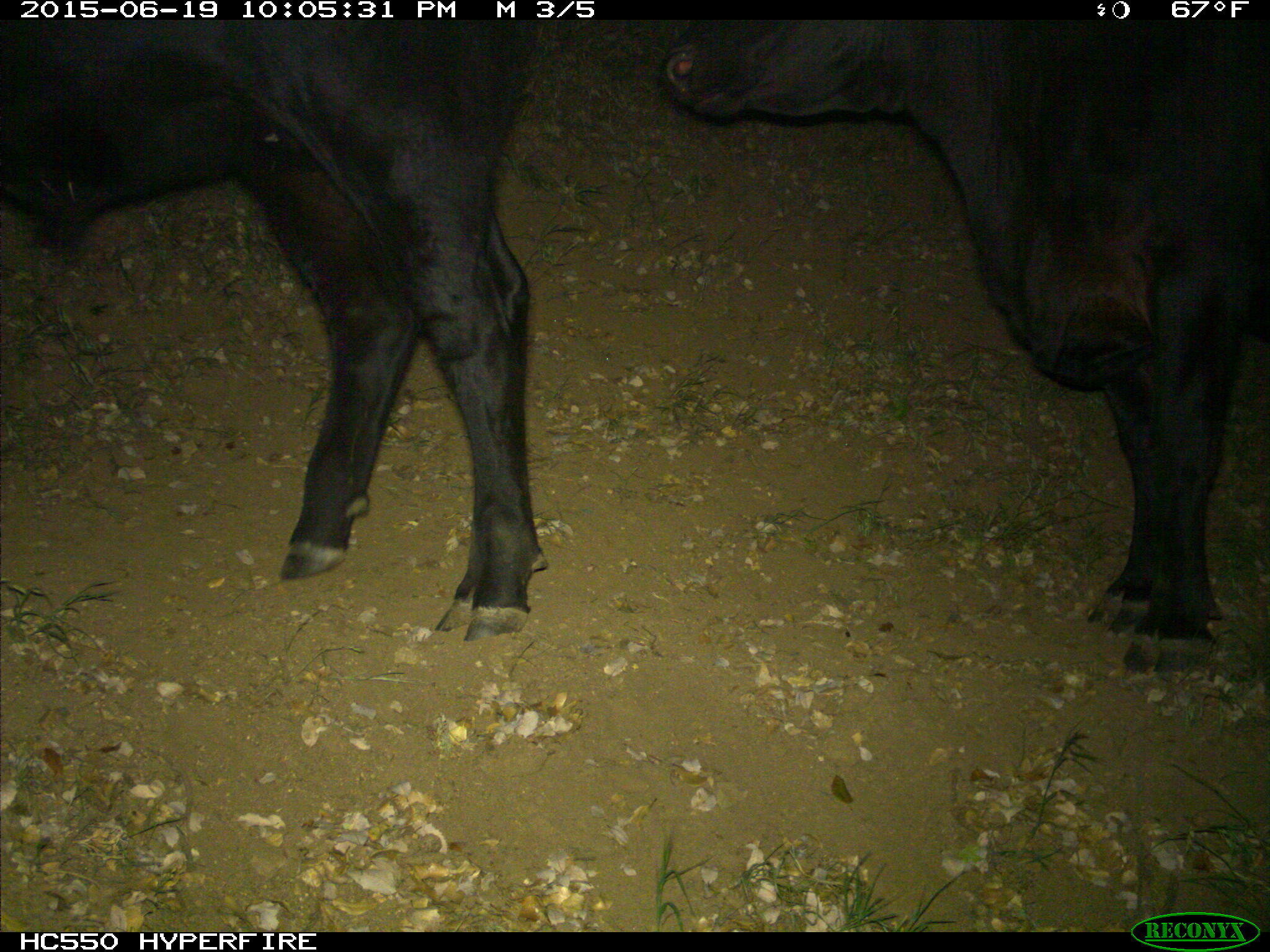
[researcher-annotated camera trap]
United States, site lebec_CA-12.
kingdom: Animalia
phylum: Chordata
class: Mammalia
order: Artiodactyla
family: Bovidae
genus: Bos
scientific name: Bos taurus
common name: domestic cow